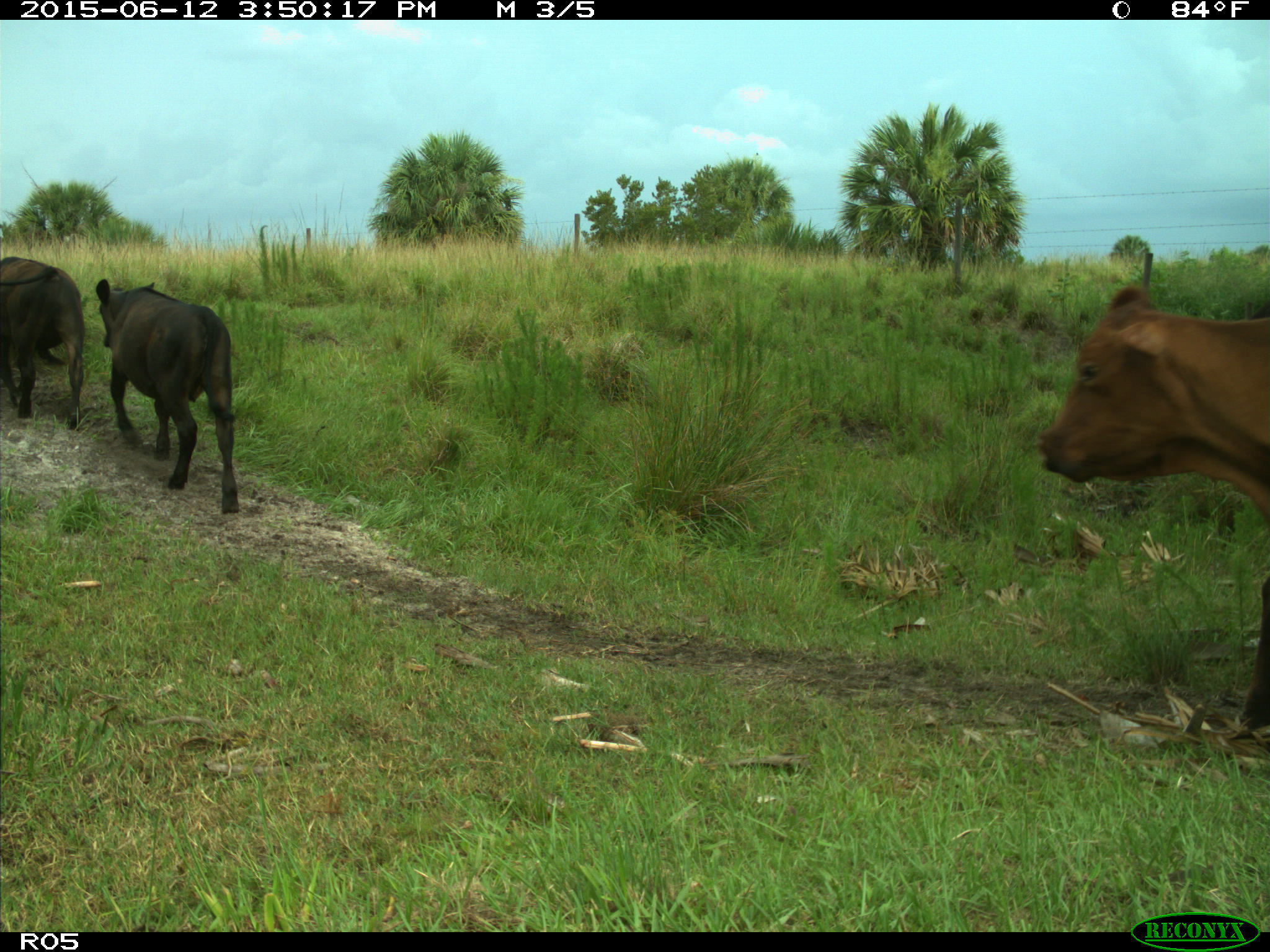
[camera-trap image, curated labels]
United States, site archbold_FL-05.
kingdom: Animalia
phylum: Chordata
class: Mammalia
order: Artiodactyla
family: Bovidae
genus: Bos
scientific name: Bos taurus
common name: domestic cow